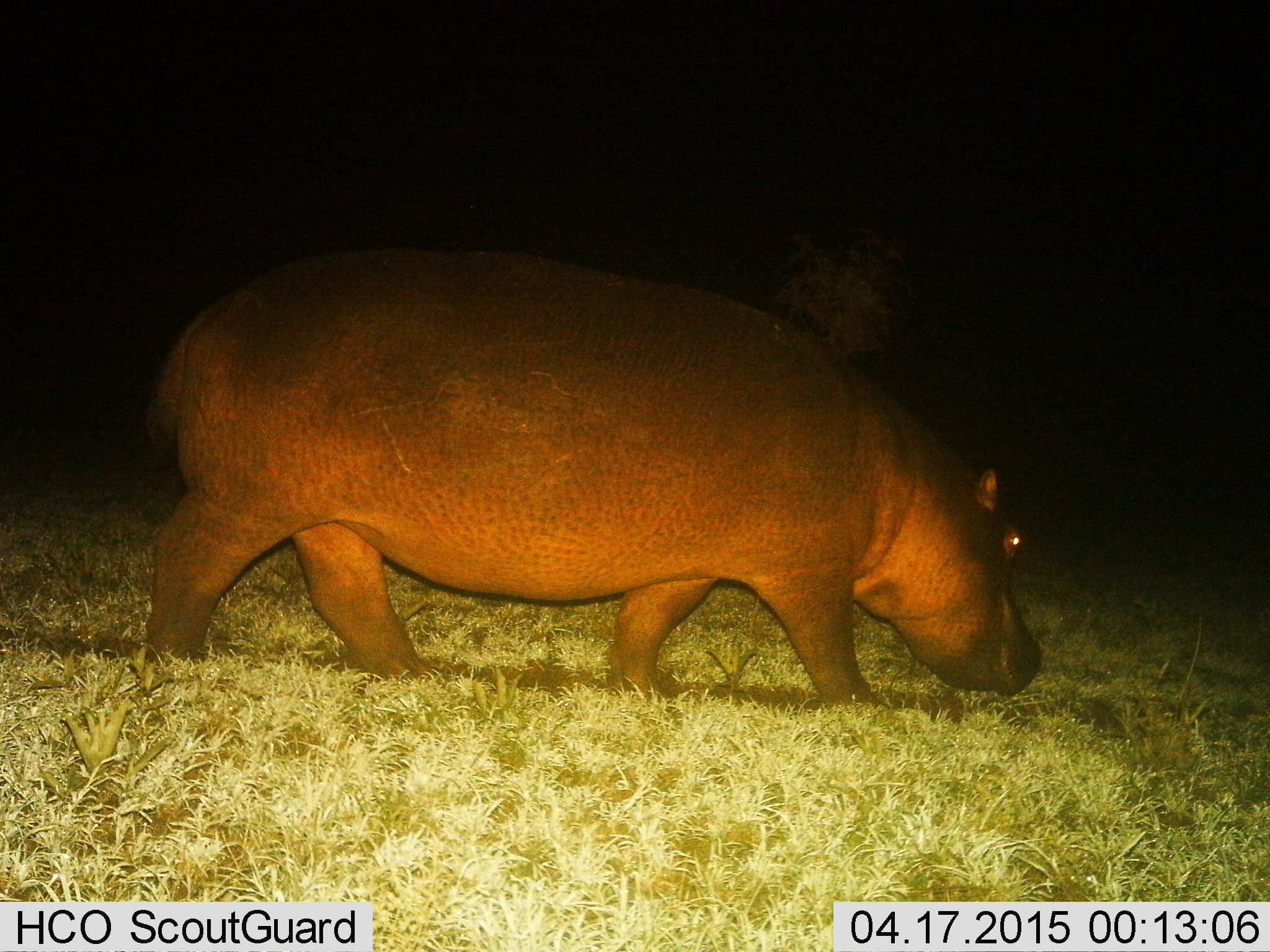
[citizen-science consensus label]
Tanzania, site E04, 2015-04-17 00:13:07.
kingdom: Animalia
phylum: Chordata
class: Mammalia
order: Artiodactyla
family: Hippopotamidae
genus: Hippopotamus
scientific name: Hippopotamus amphibius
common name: hippopotamus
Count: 1.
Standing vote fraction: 10%.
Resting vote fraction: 0%.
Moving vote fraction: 80%.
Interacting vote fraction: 0%.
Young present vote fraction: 0%.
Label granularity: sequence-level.